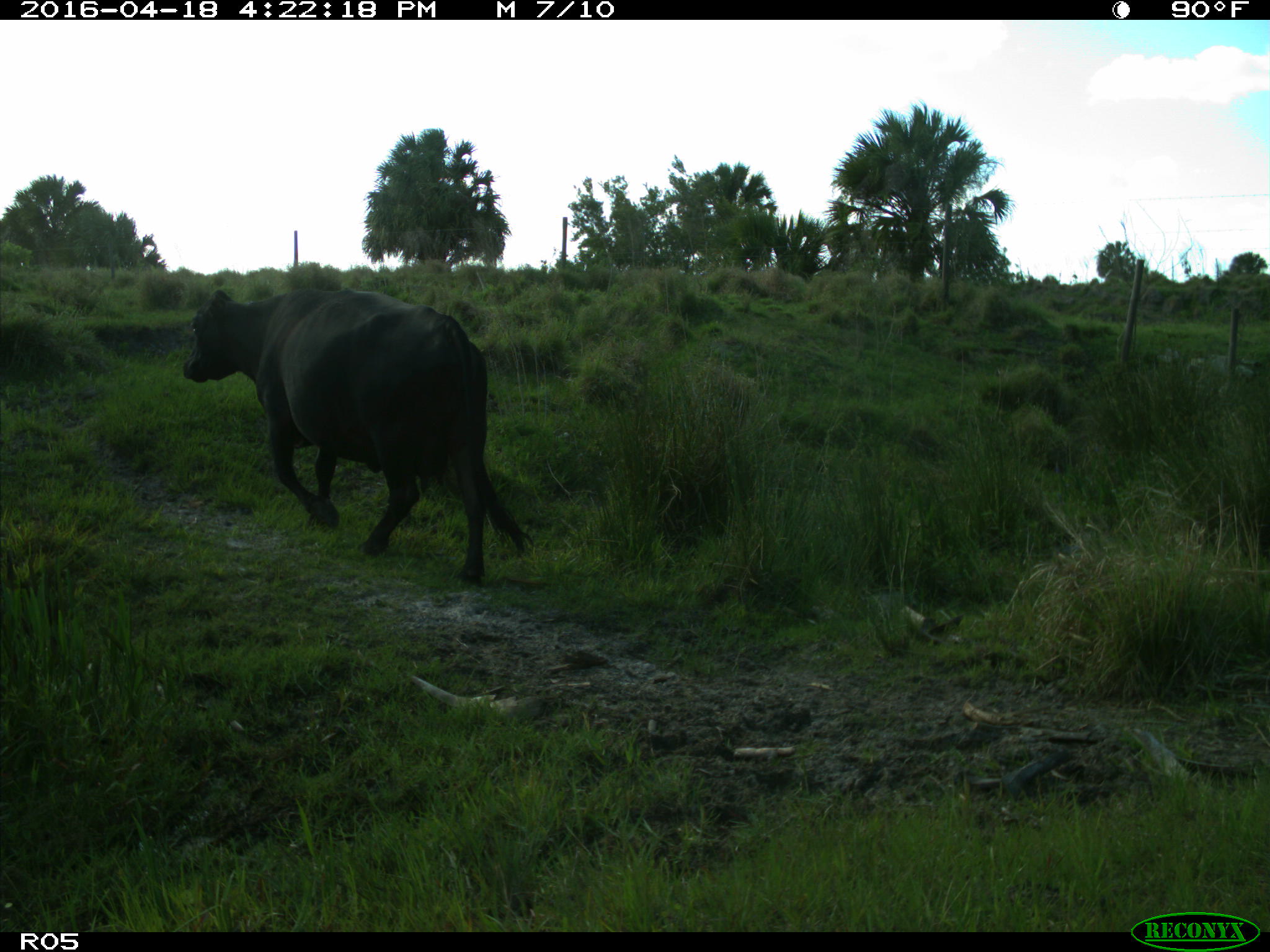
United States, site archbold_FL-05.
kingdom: Animalia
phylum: Chordata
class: Mammalia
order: Artiodactyla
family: Bovidae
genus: Bos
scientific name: Bos taurus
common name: domestic cow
Bos taurus (domestic cow).